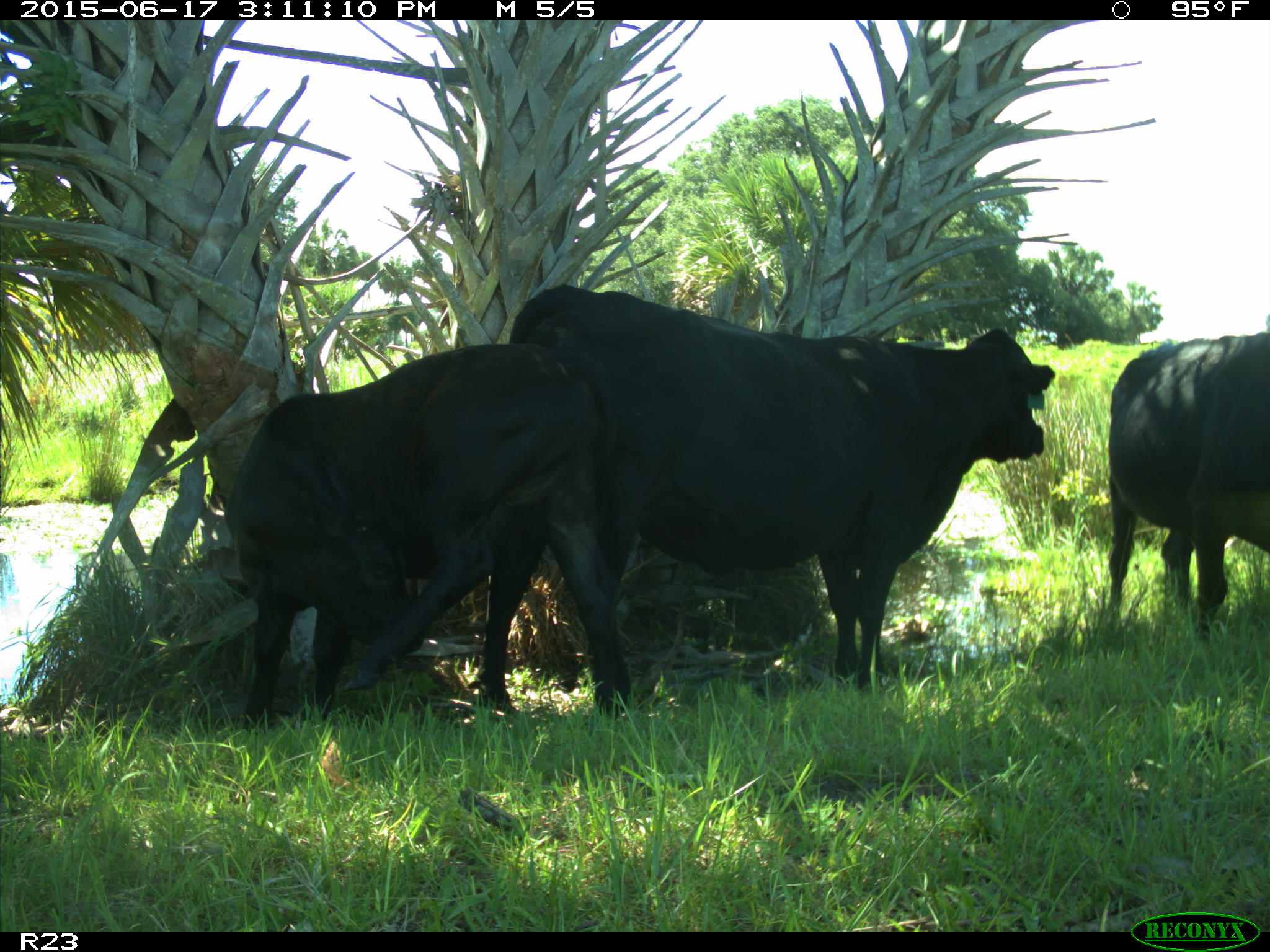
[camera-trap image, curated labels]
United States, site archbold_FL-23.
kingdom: Animalia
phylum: Chordata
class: Mammalia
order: Artiodactyla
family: Bovidae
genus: Bos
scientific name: Bos taurus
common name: domestic cow